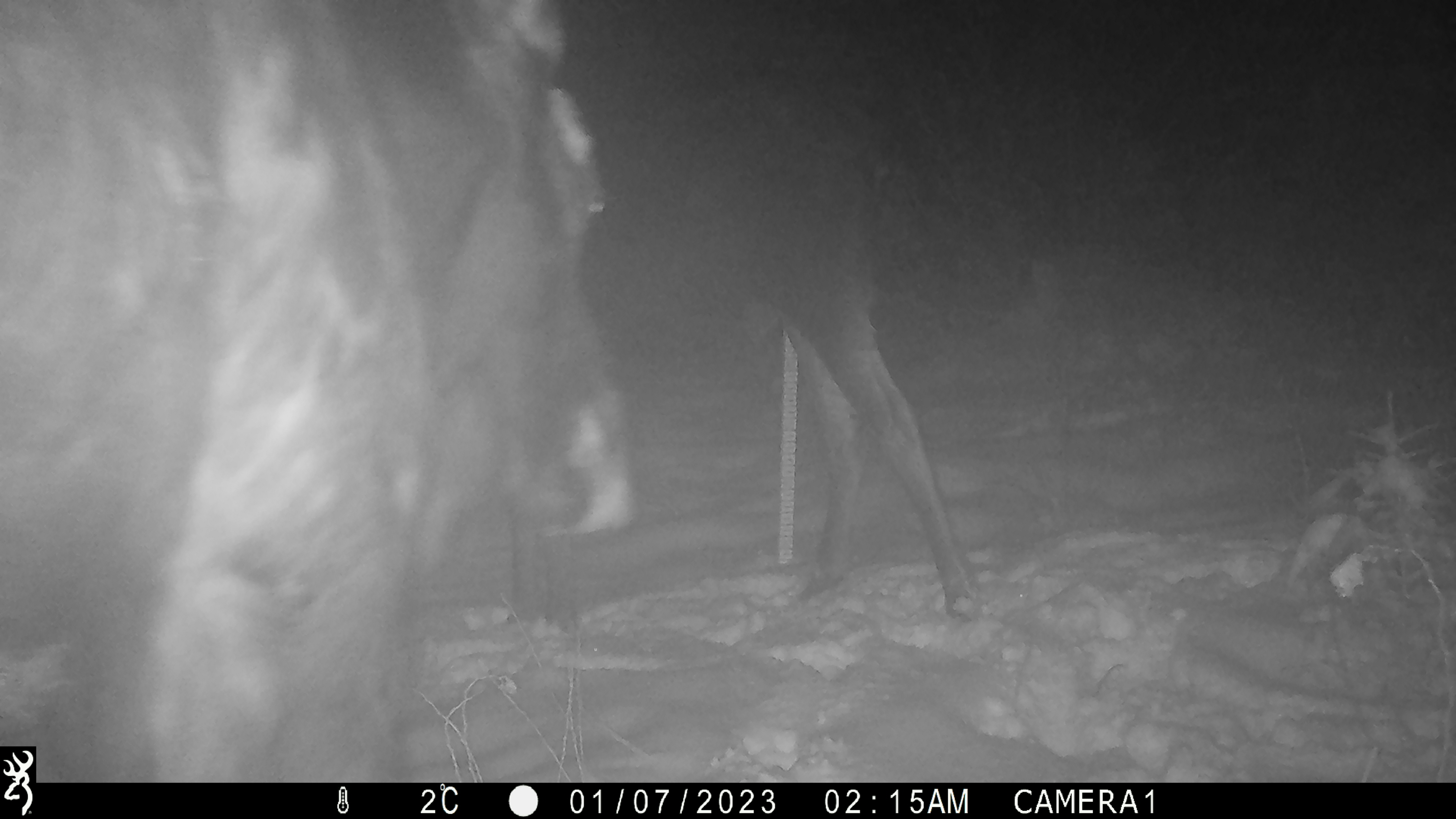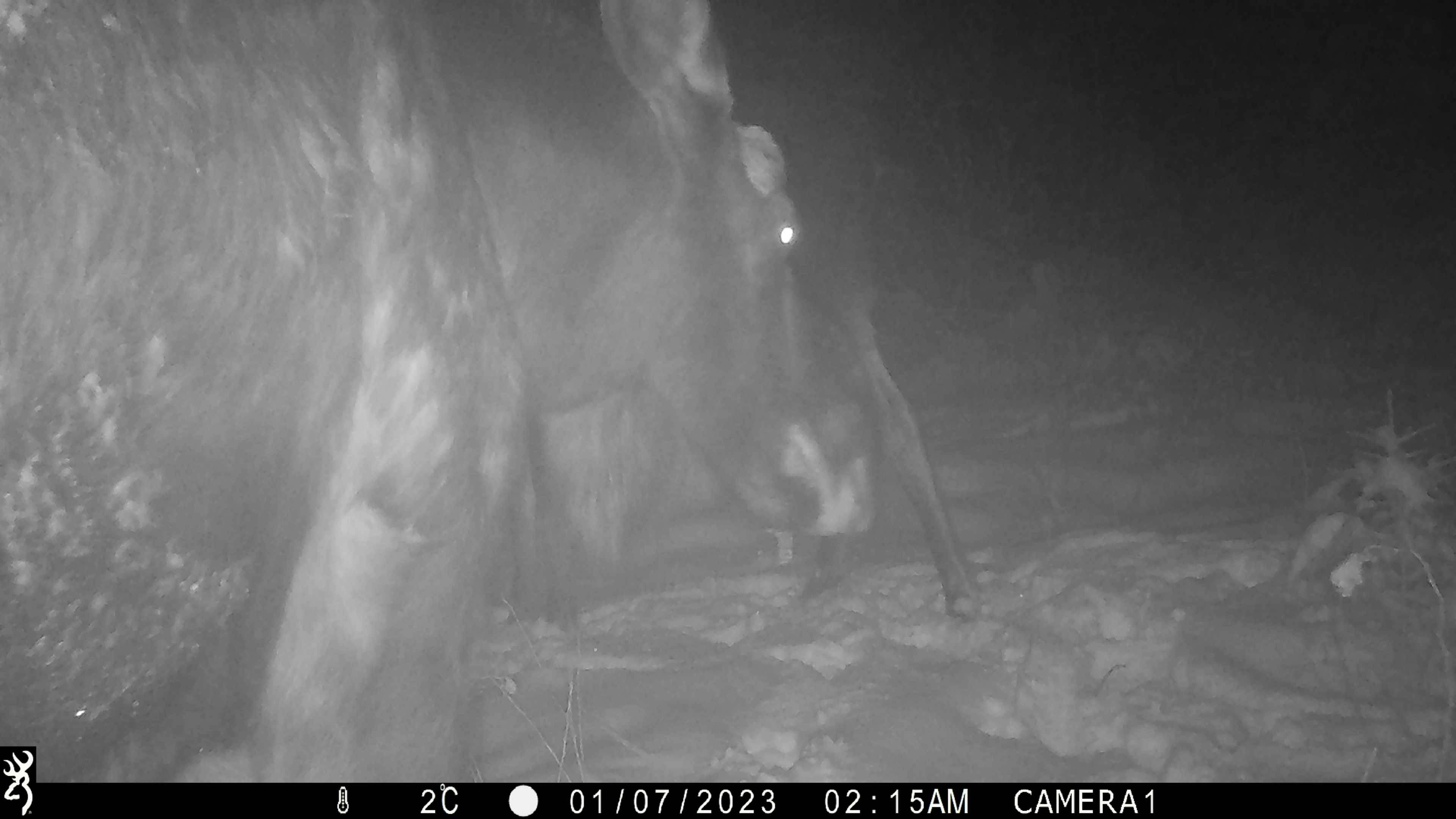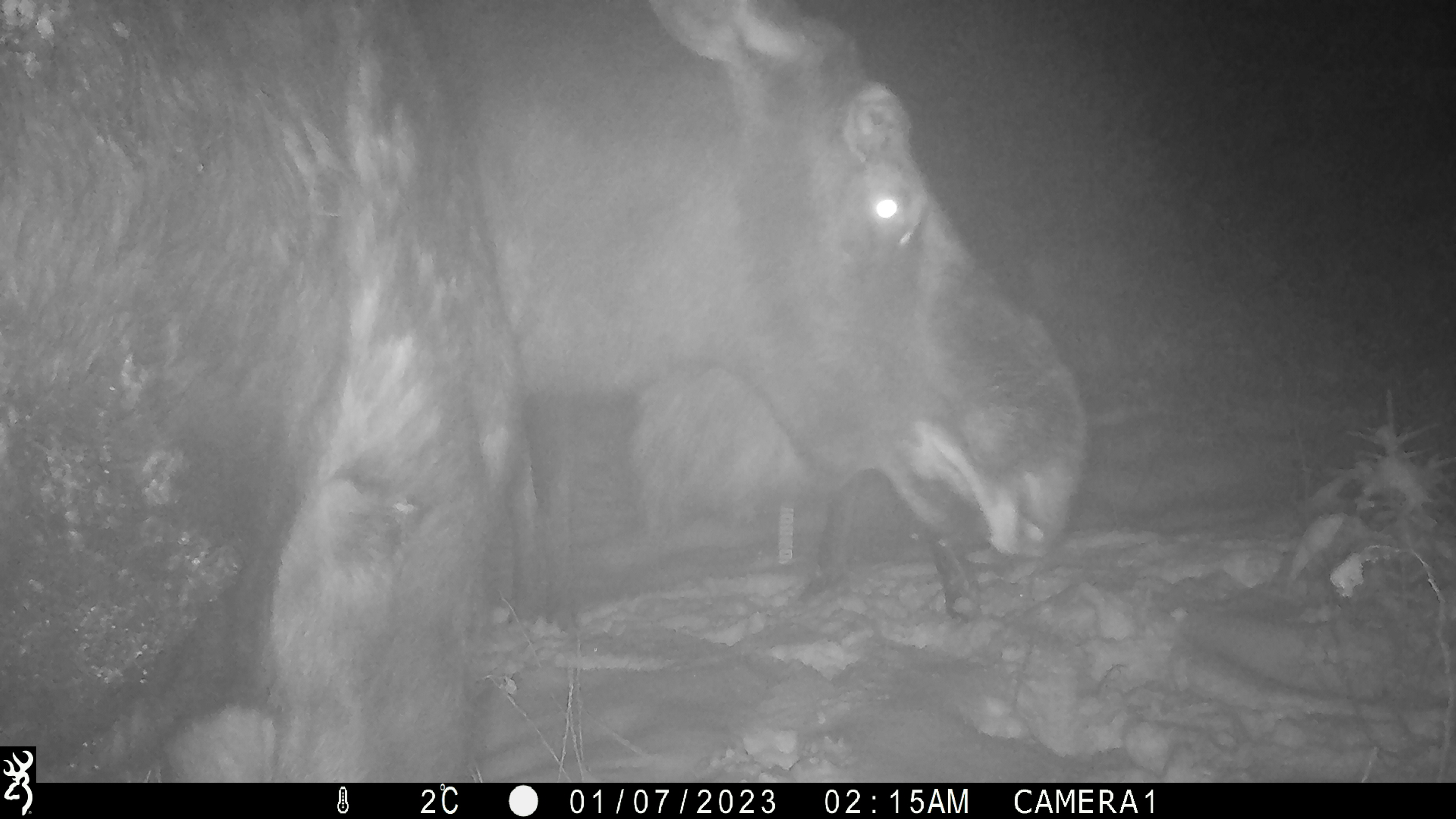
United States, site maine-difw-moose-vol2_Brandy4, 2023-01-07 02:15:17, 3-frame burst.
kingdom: Animalia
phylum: Chordata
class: Mammalia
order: Artiodactyla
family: Cervidae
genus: Alces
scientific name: Alces alces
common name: moose